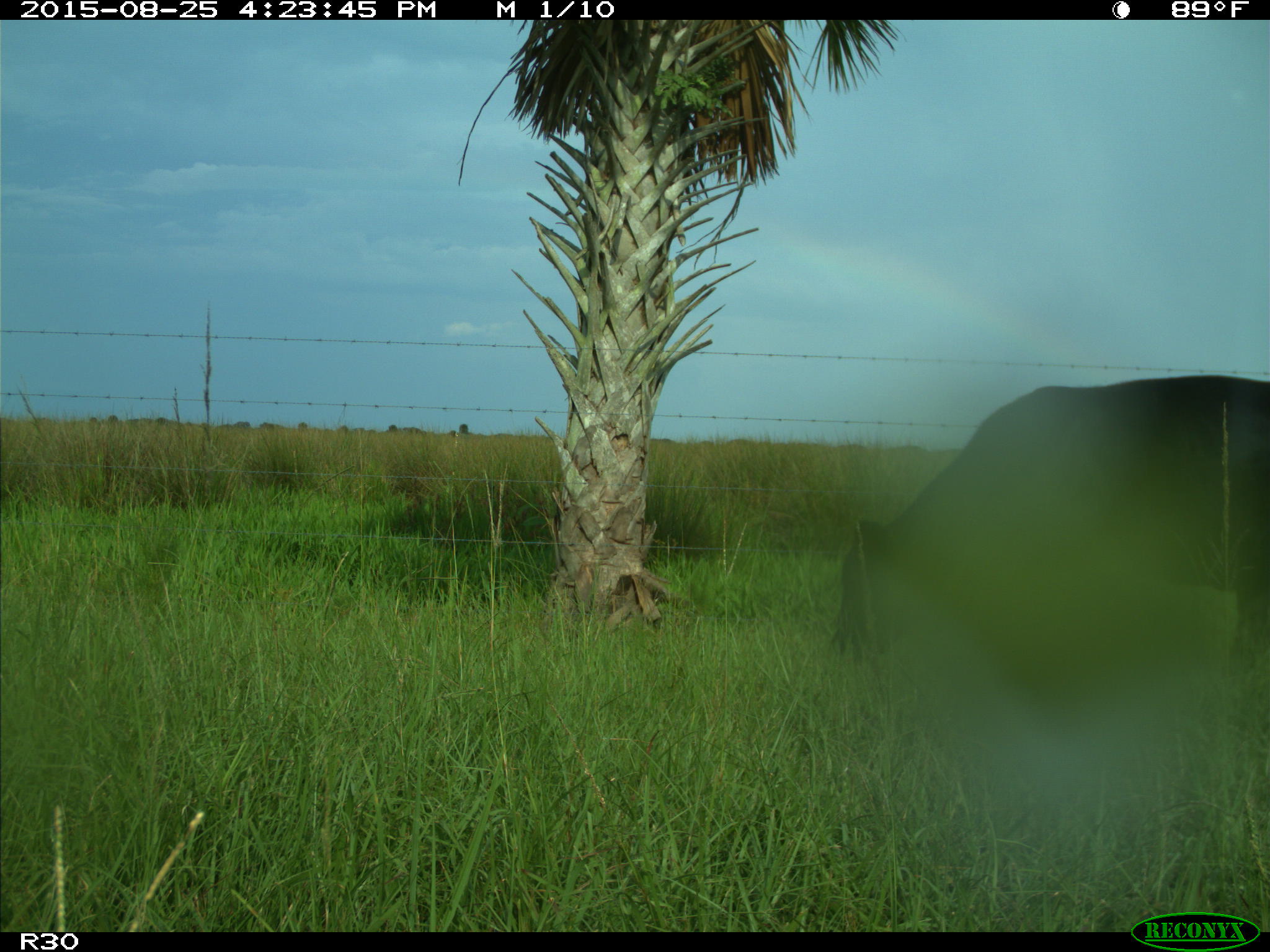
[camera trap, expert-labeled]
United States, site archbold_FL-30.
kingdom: Animalia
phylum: Chordata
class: Mammalia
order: Artiodactyla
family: Bovidae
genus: Bos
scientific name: Bos taurus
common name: domestic cow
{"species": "Bos taurus (domestic cow)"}